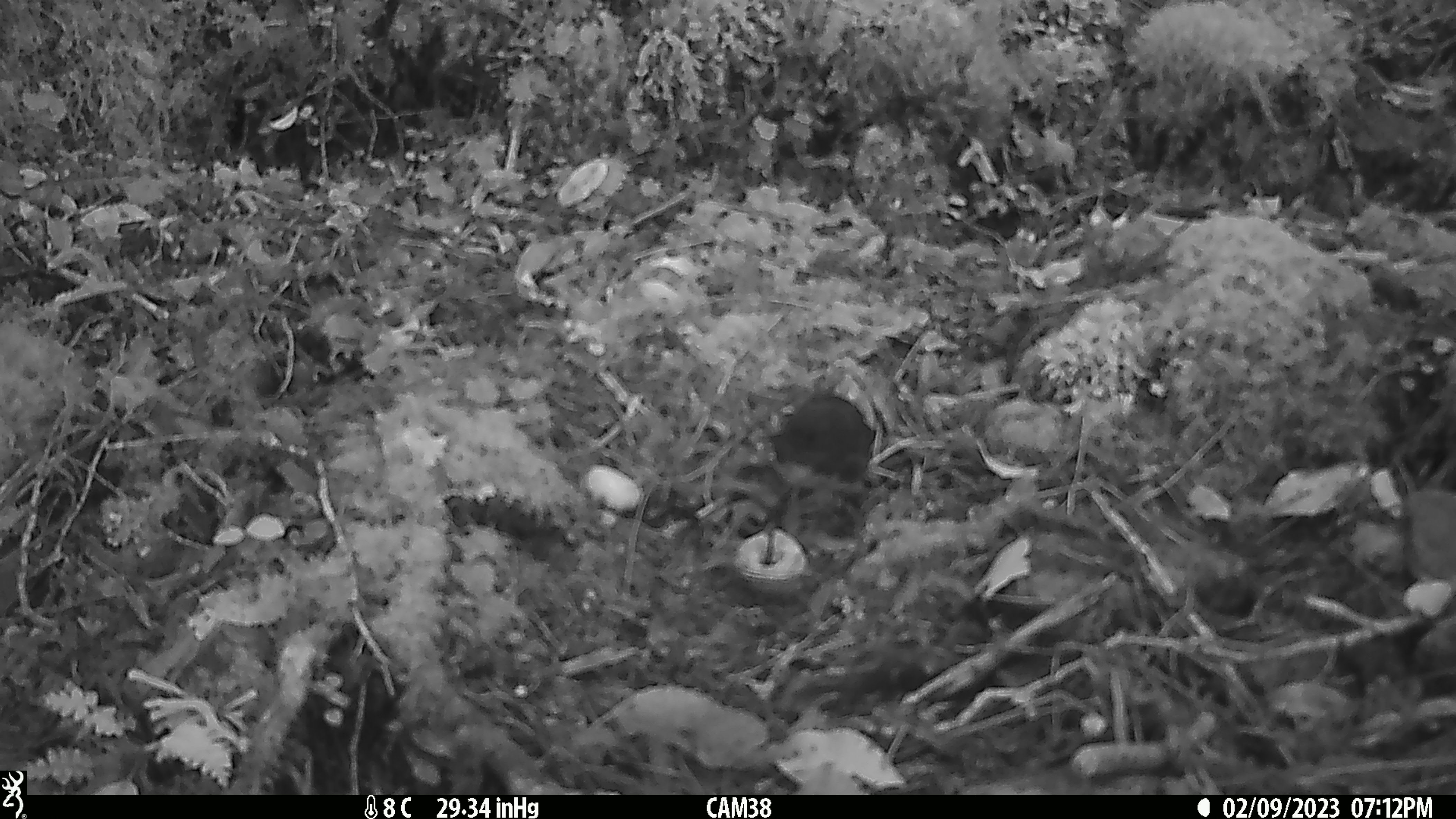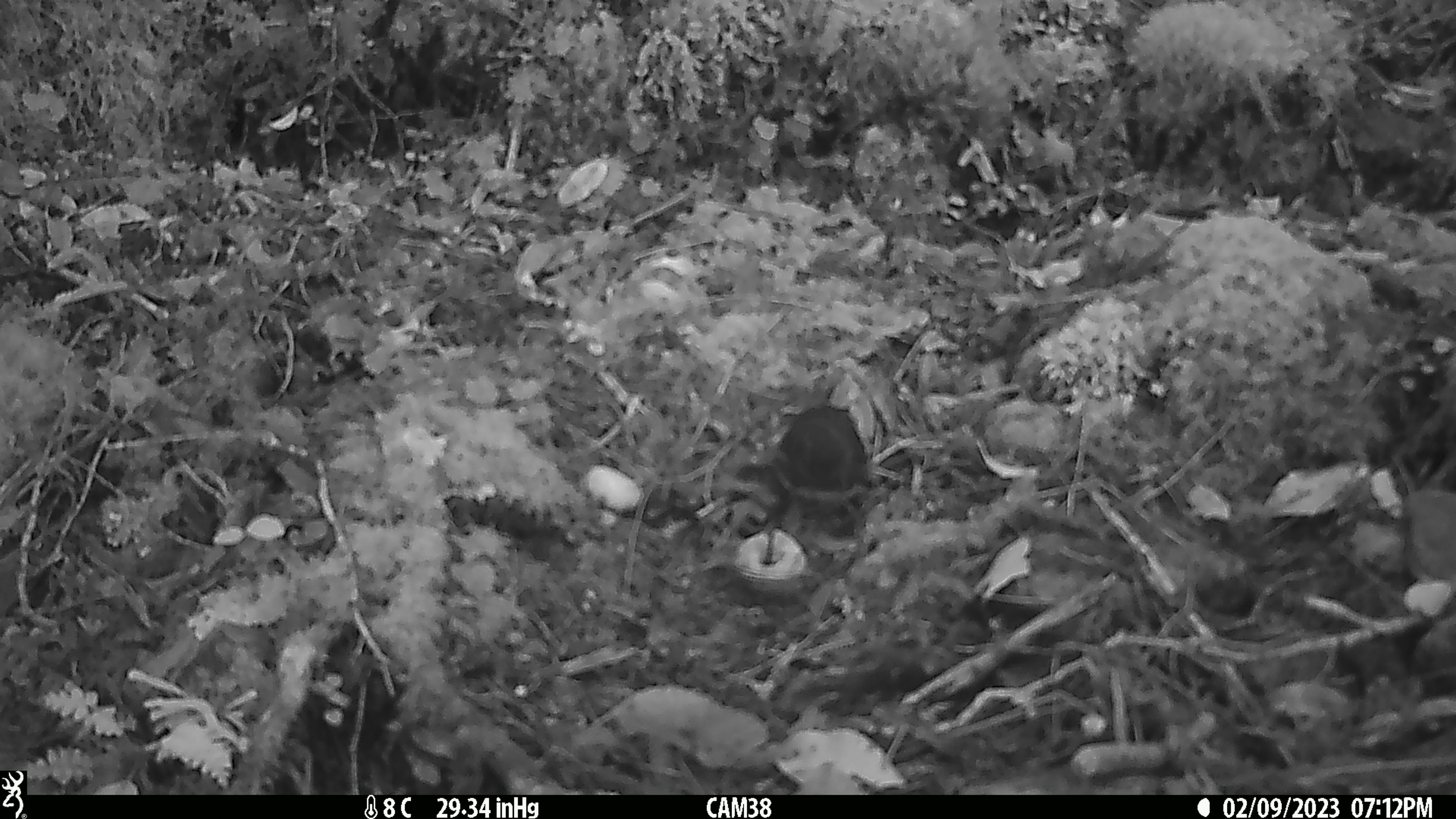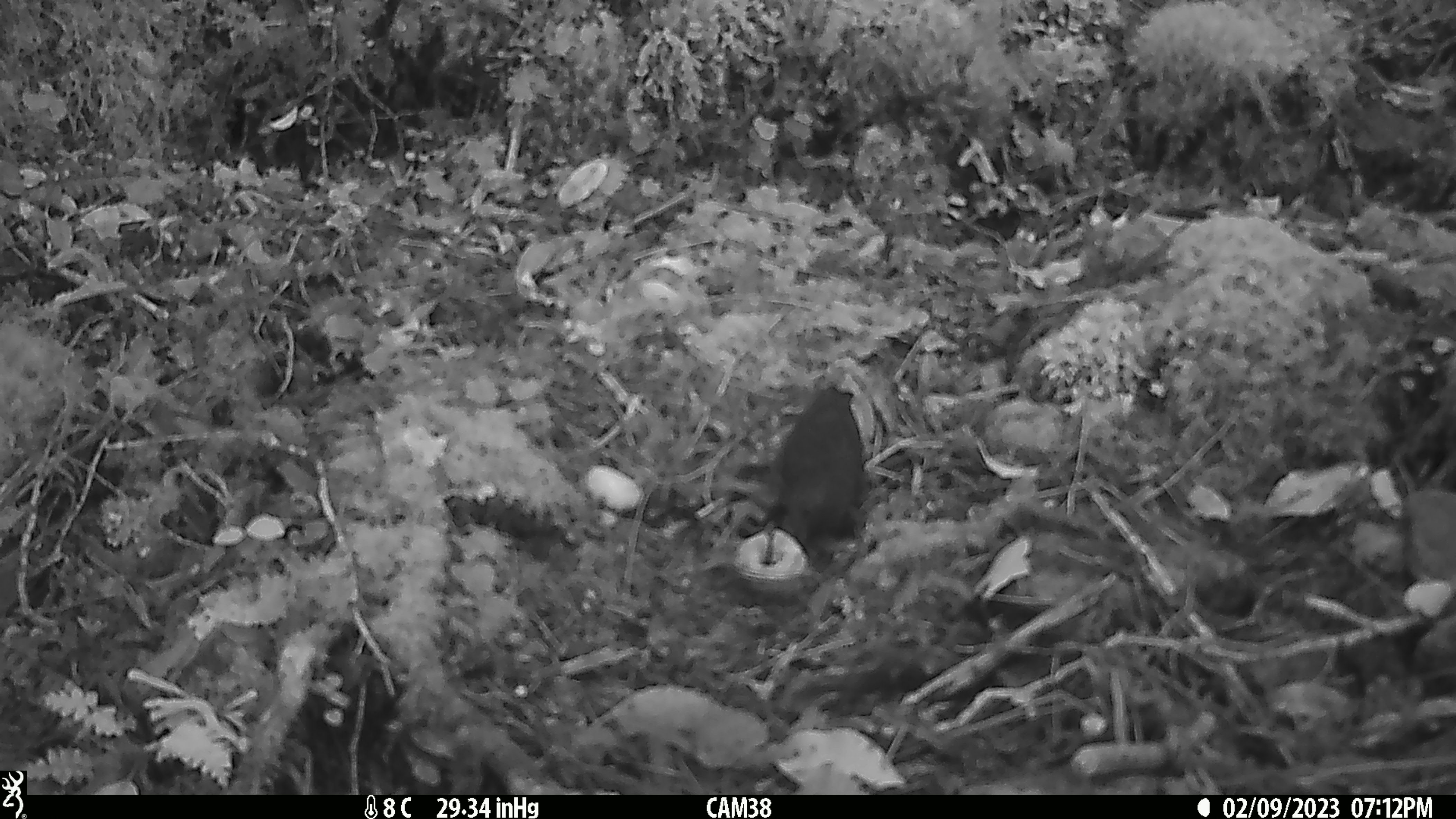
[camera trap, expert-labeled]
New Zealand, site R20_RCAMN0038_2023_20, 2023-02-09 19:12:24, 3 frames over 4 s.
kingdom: Animalia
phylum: Chordata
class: Aves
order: Passeriformes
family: Petroicidae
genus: Petroica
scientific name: Petroica australis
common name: new zealand robin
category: robin